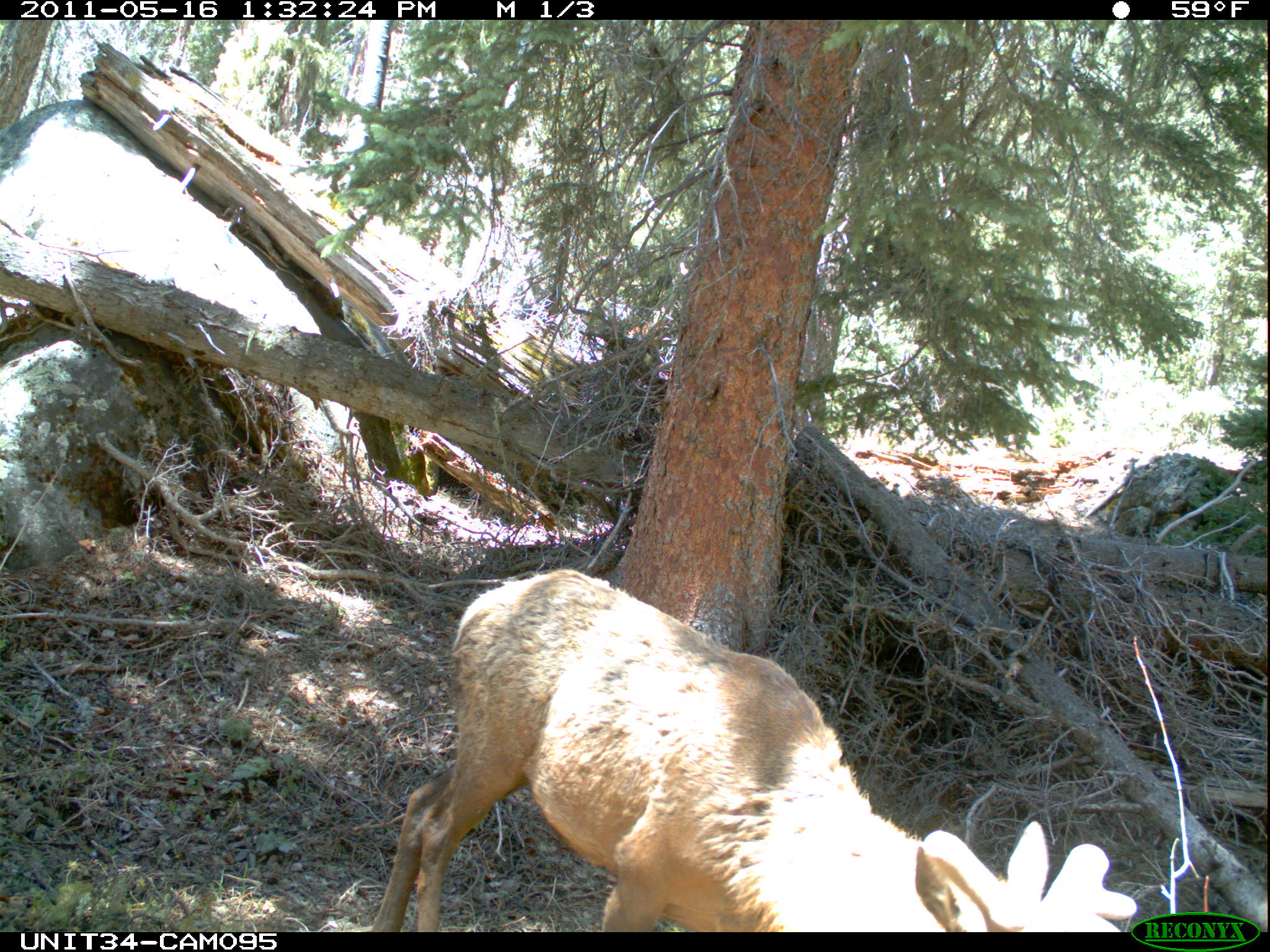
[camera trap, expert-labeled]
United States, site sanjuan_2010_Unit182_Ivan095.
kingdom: Animalia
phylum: Chordata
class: Mammalia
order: Artiodactyla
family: Cervidae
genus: Cervus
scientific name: Cervus elaphus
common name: red deer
Cervus elaphus (red deer).